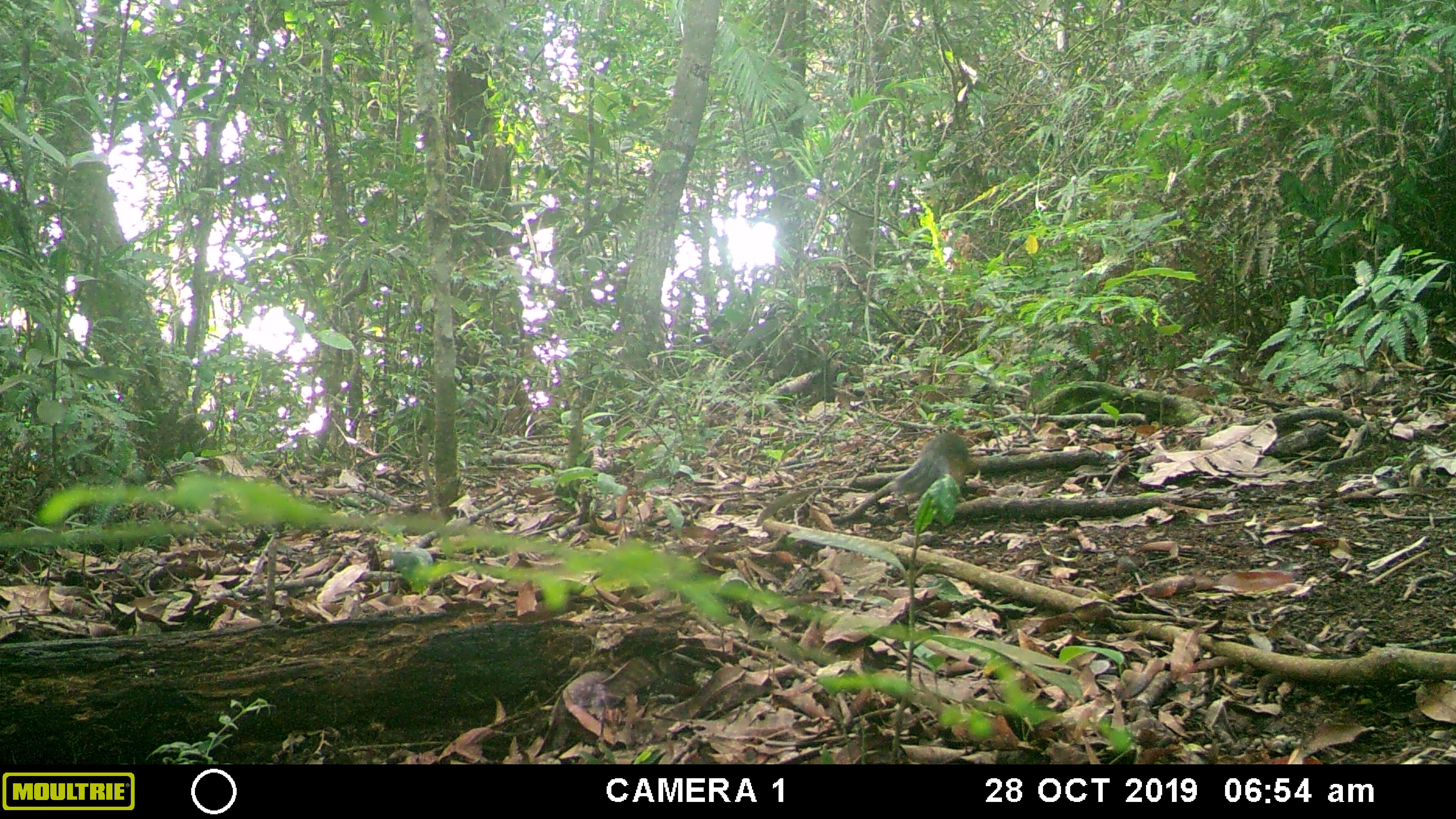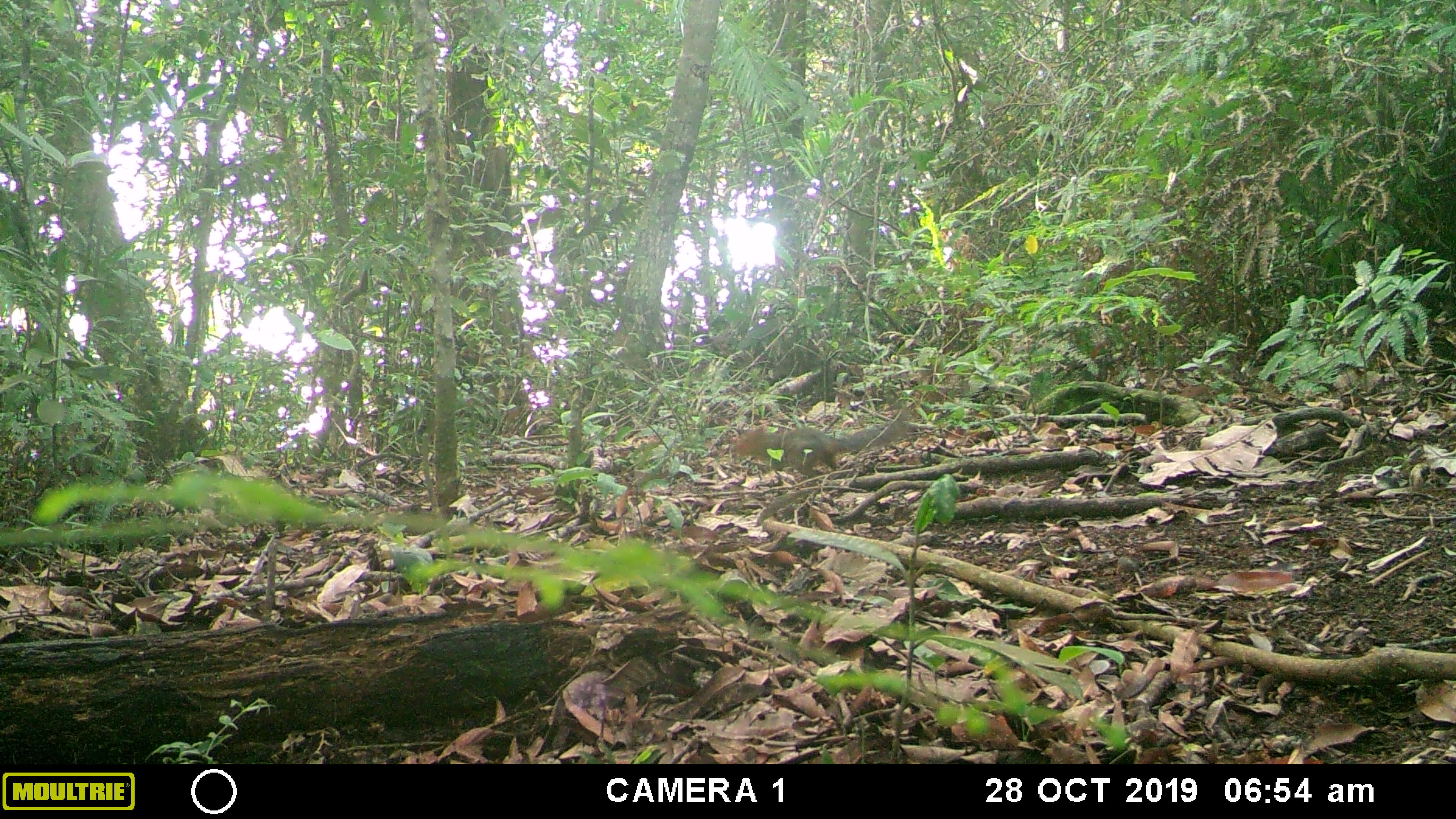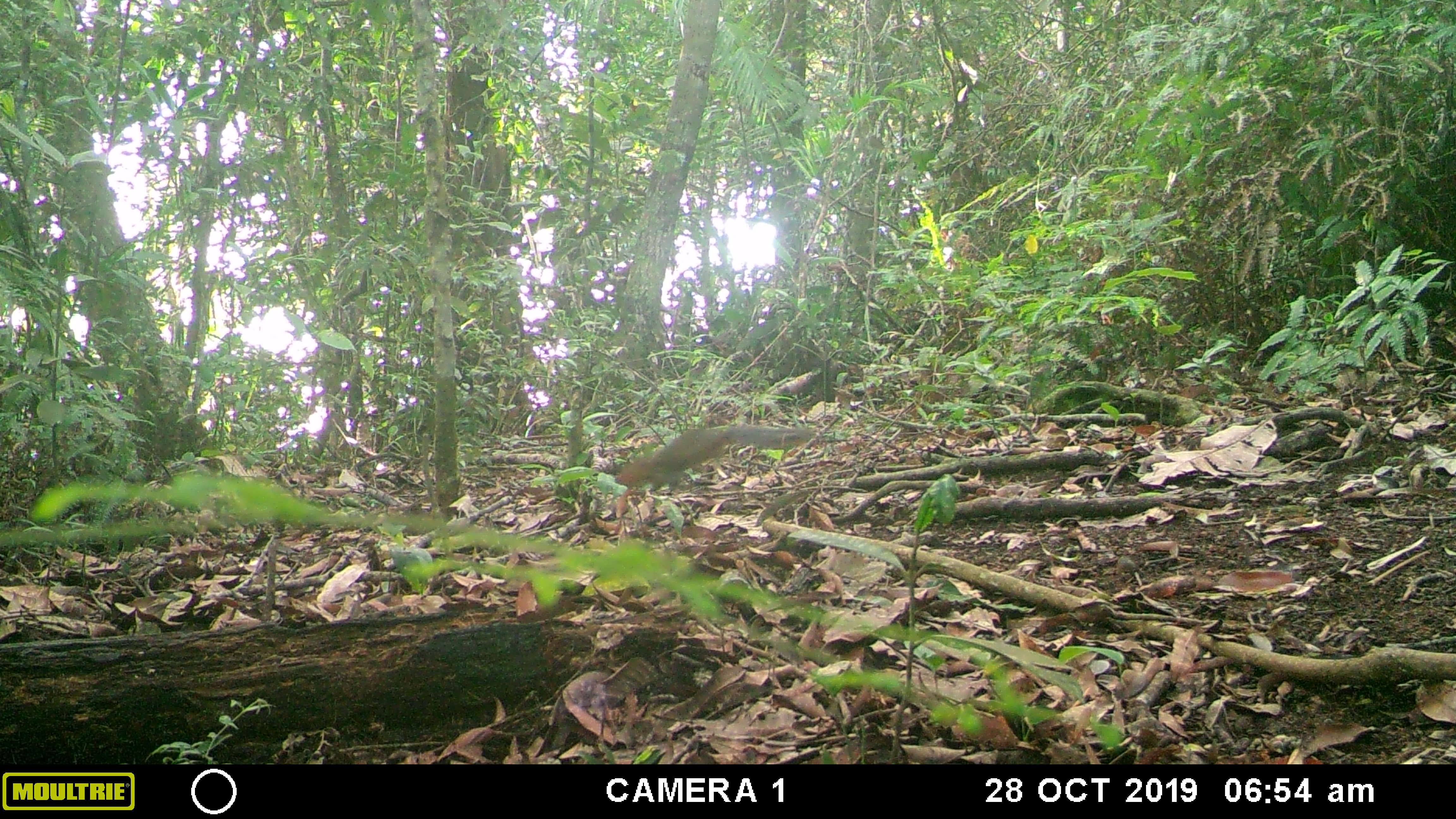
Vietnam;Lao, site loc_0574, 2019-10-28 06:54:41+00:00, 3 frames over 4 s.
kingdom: Animalia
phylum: Chordata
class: Mammalia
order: Rodentia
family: Sciuridae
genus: Dremomys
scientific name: Dremomys rufigenis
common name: red-cheeked squirrel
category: red cheeked squirrel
Red cheeked squirrel (red-cheeked squirrel) (Dremomys rufigenis). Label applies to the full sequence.